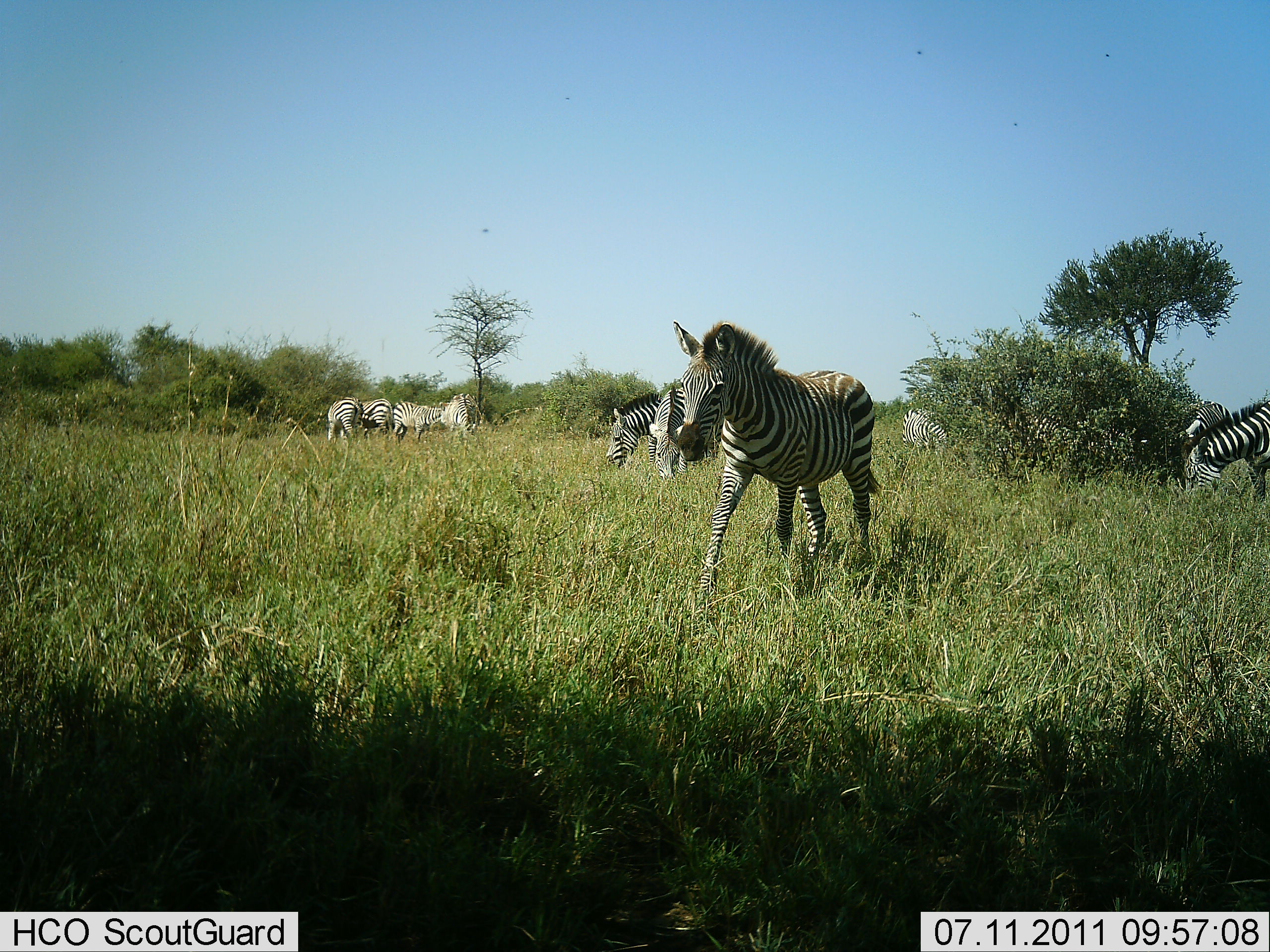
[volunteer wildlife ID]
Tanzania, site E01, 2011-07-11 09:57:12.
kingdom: Animalia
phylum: Chordata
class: Mammalia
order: Perissodactyla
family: Equidae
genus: Equus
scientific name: Equus quagga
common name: plains zebra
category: zebra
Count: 9.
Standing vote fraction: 50%.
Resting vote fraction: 10%.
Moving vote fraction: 60%.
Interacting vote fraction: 10%.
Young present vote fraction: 10%.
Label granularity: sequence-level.